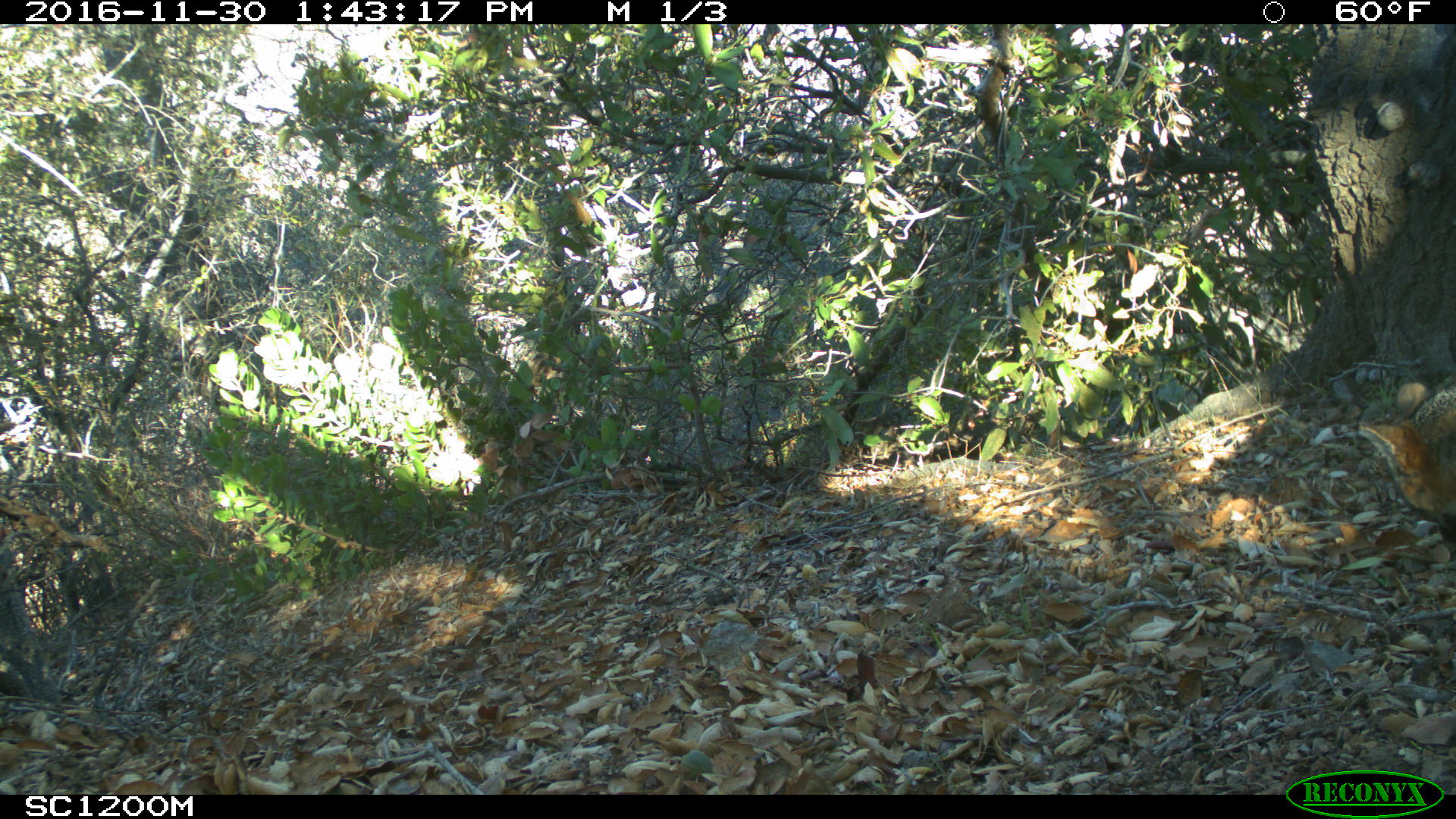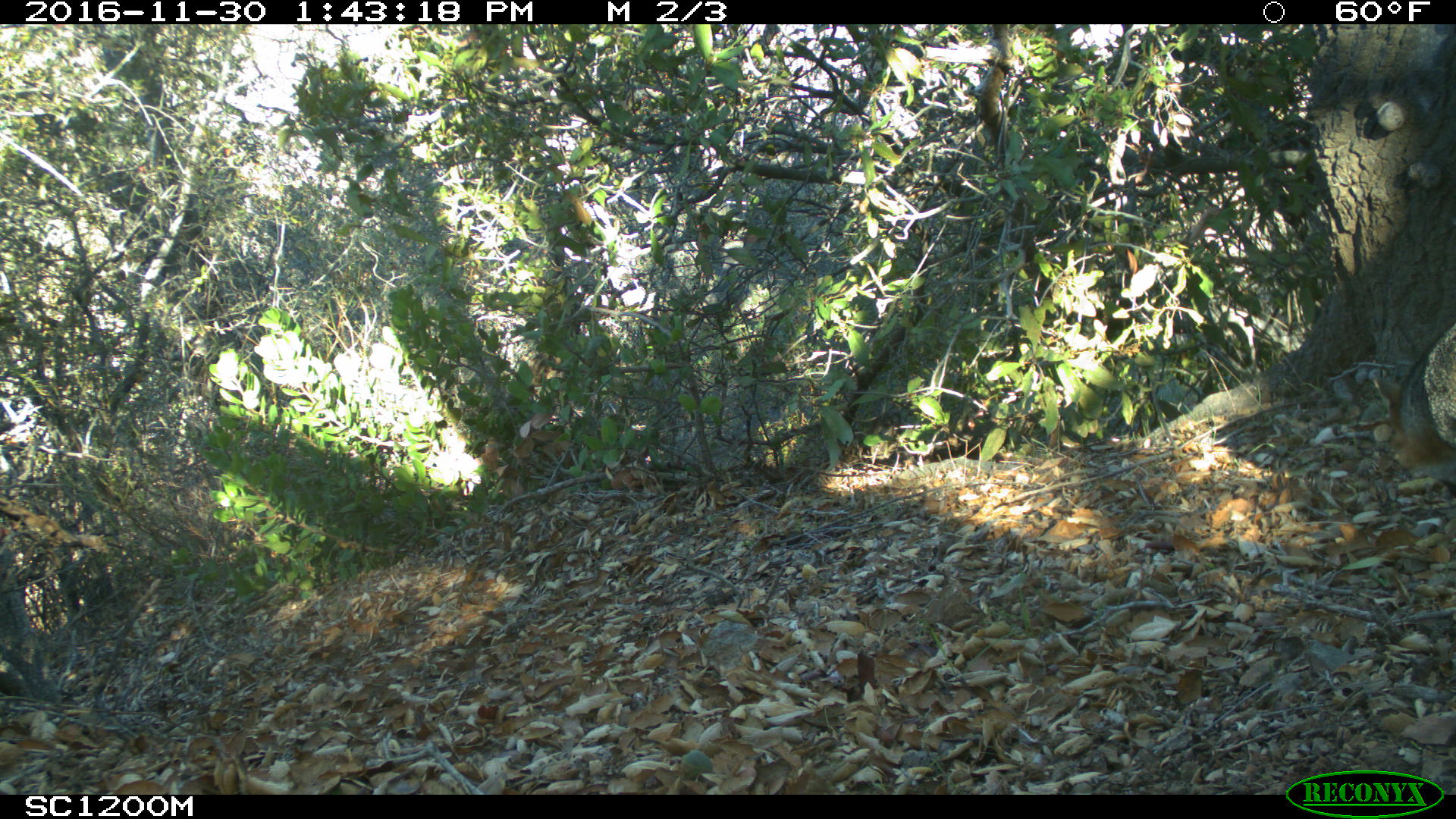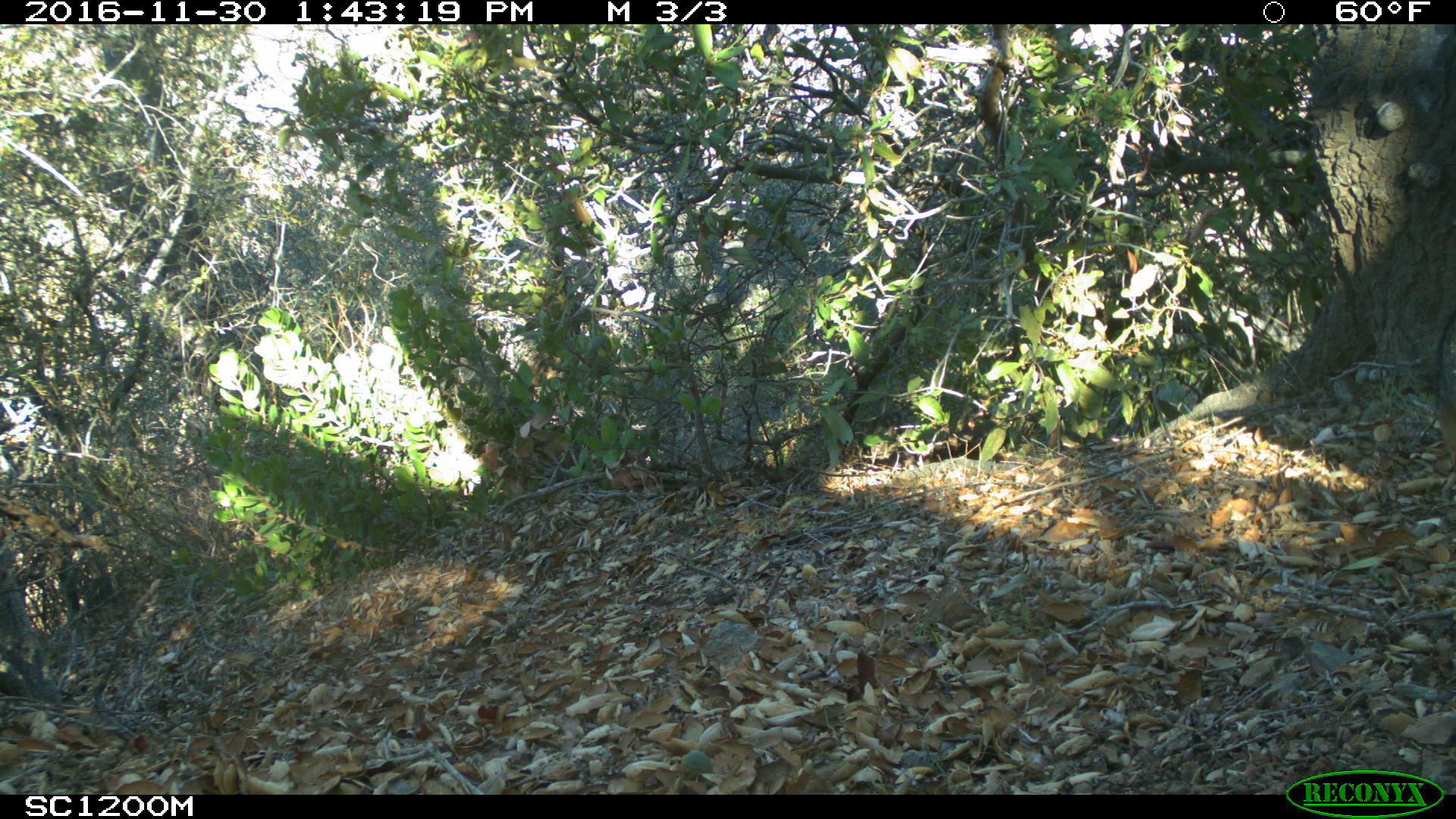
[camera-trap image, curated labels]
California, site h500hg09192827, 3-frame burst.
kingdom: Animalia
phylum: Chordata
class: Mammalia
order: Carnivora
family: Canidae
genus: Urocyon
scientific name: Urocyon littoralis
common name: island fox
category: fox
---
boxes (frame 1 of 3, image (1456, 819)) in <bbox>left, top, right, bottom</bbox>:
fox: <bbox>1353, 397, 1455, 555</bbox>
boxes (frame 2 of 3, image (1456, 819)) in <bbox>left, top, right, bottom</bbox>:
fox: <bbox>1389, 315, 1455, 482</bbox>